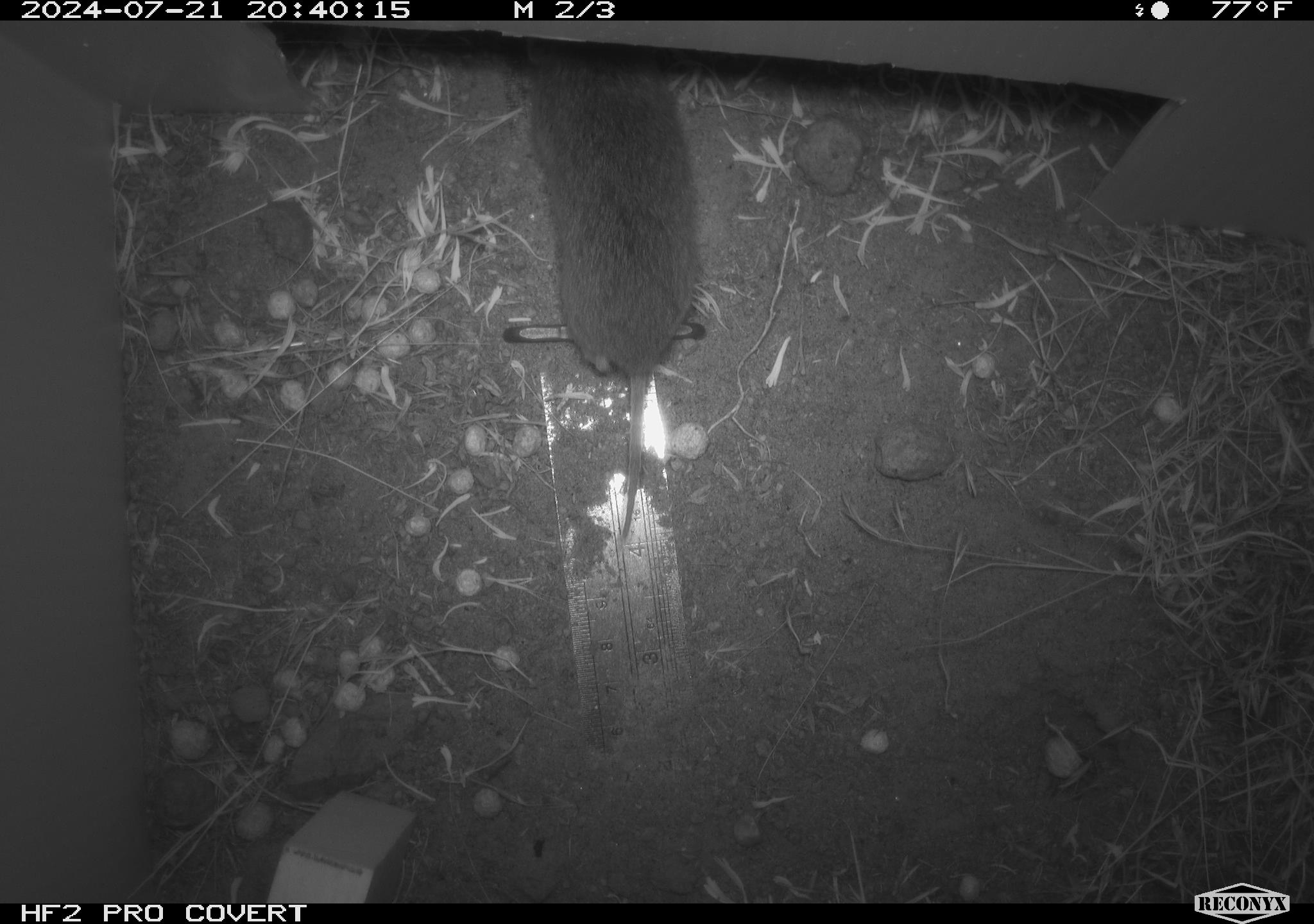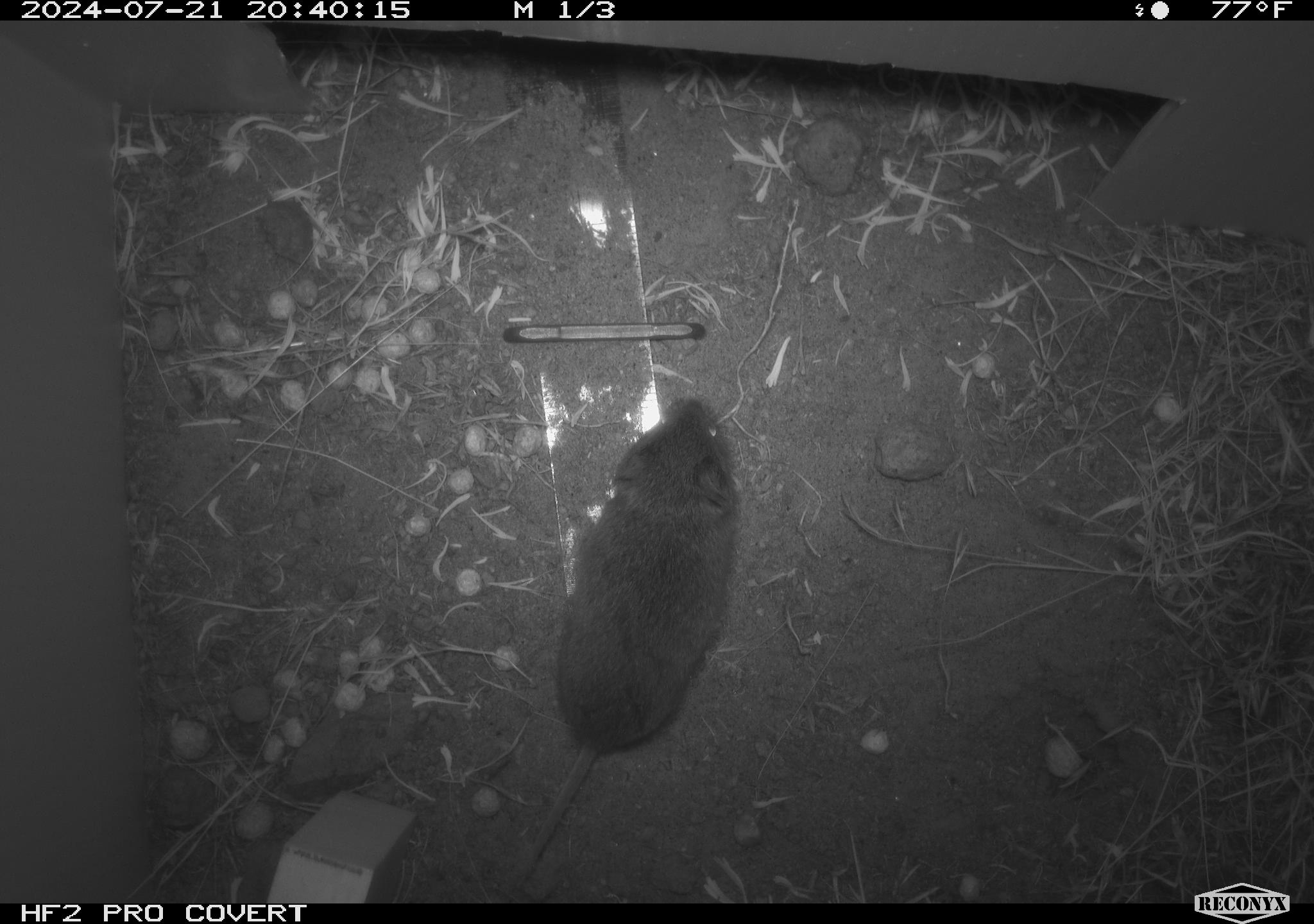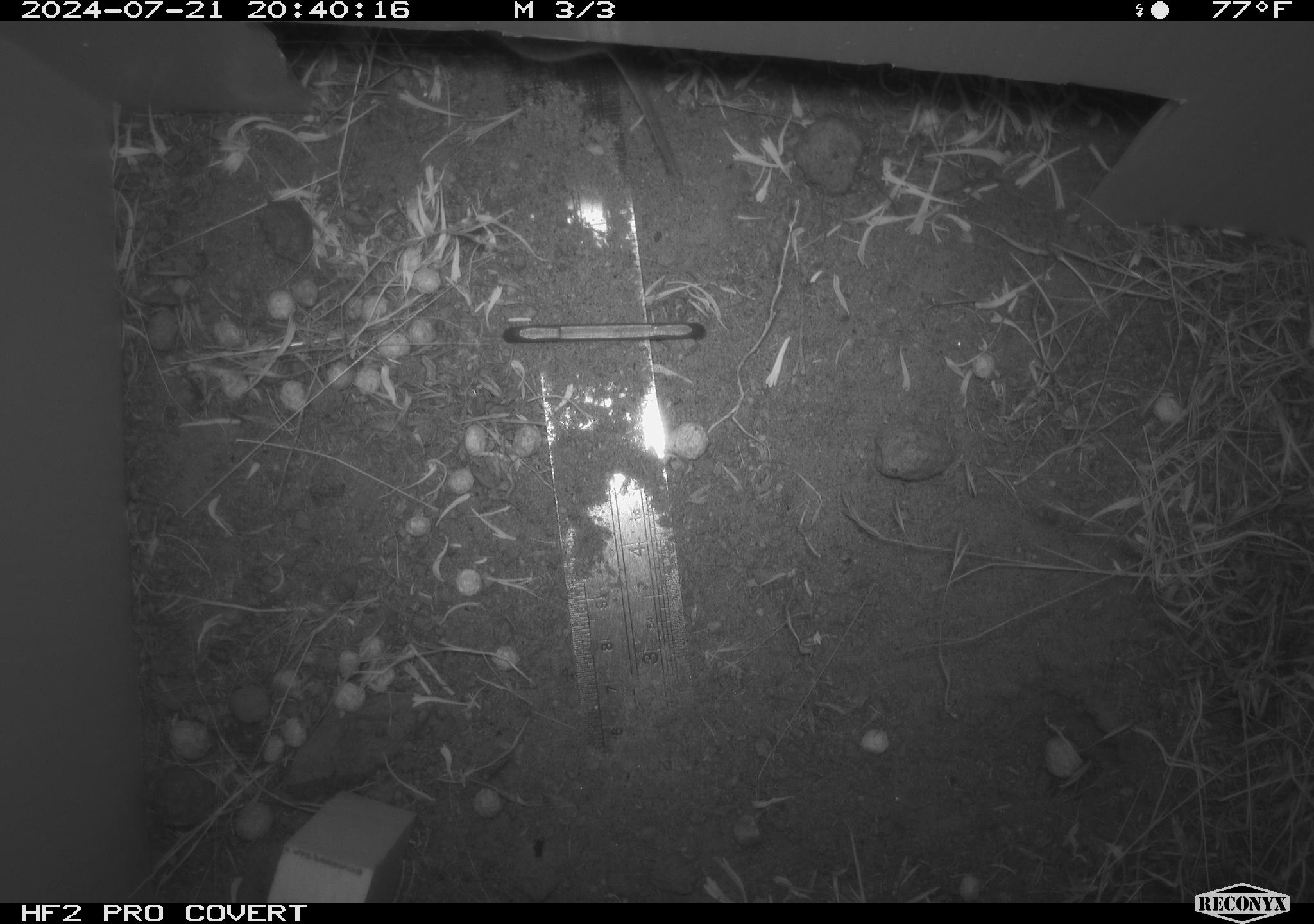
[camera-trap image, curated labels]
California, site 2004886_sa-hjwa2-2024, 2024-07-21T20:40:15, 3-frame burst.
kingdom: Animalia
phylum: Chordata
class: Mammalia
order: Rodentia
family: Cricetidae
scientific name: Cricetidae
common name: hamsters, voles, lemmings, and allies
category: cricetidae family